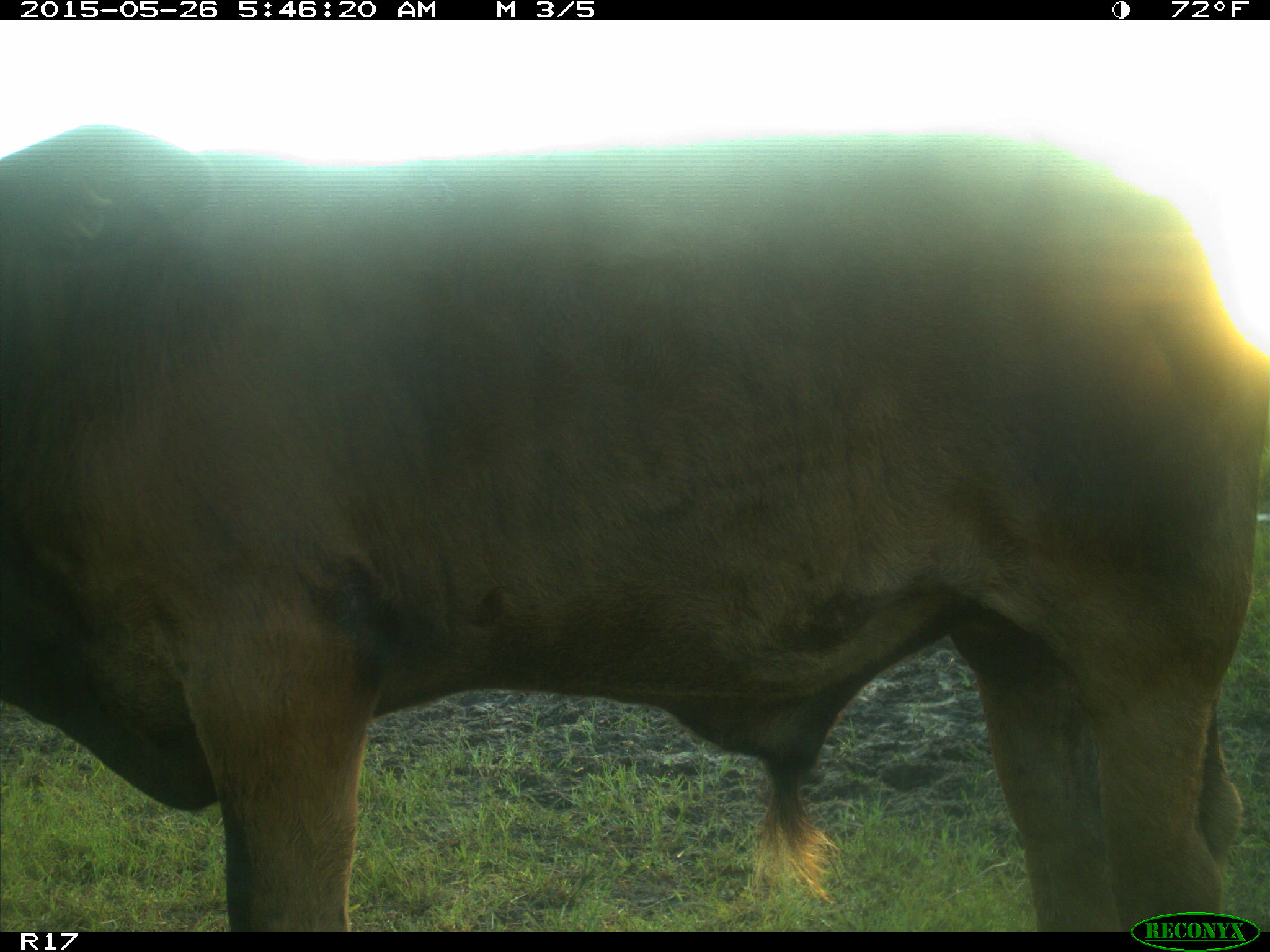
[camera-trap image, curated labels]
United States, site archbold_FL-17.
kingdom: Animalia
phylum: Chordata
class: Mammalia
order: Artiodactyla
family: Bovidae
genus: Bos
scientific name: Bos taurus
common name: domestic cow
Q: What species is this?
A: Bos taurus (domestic cow).